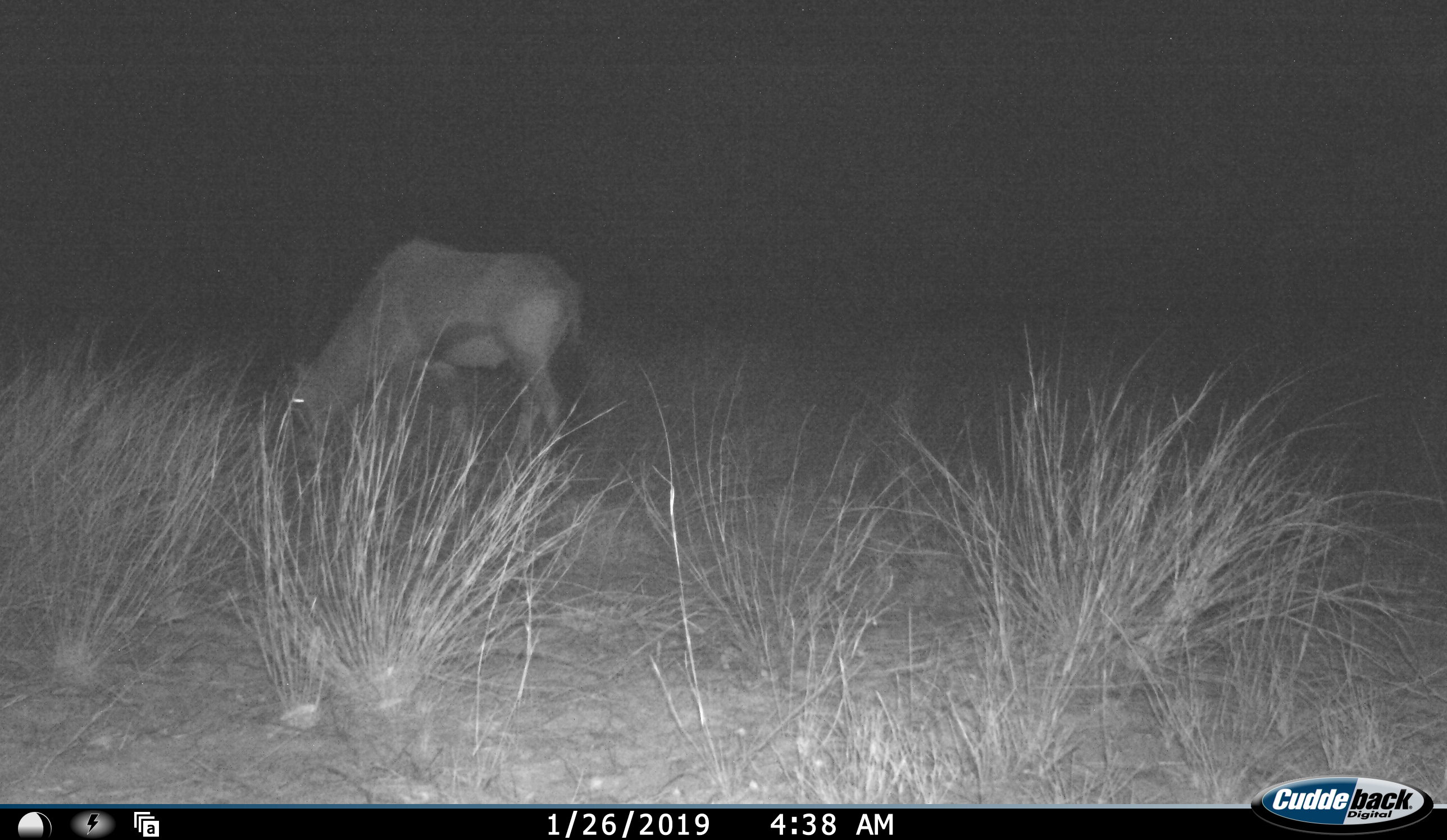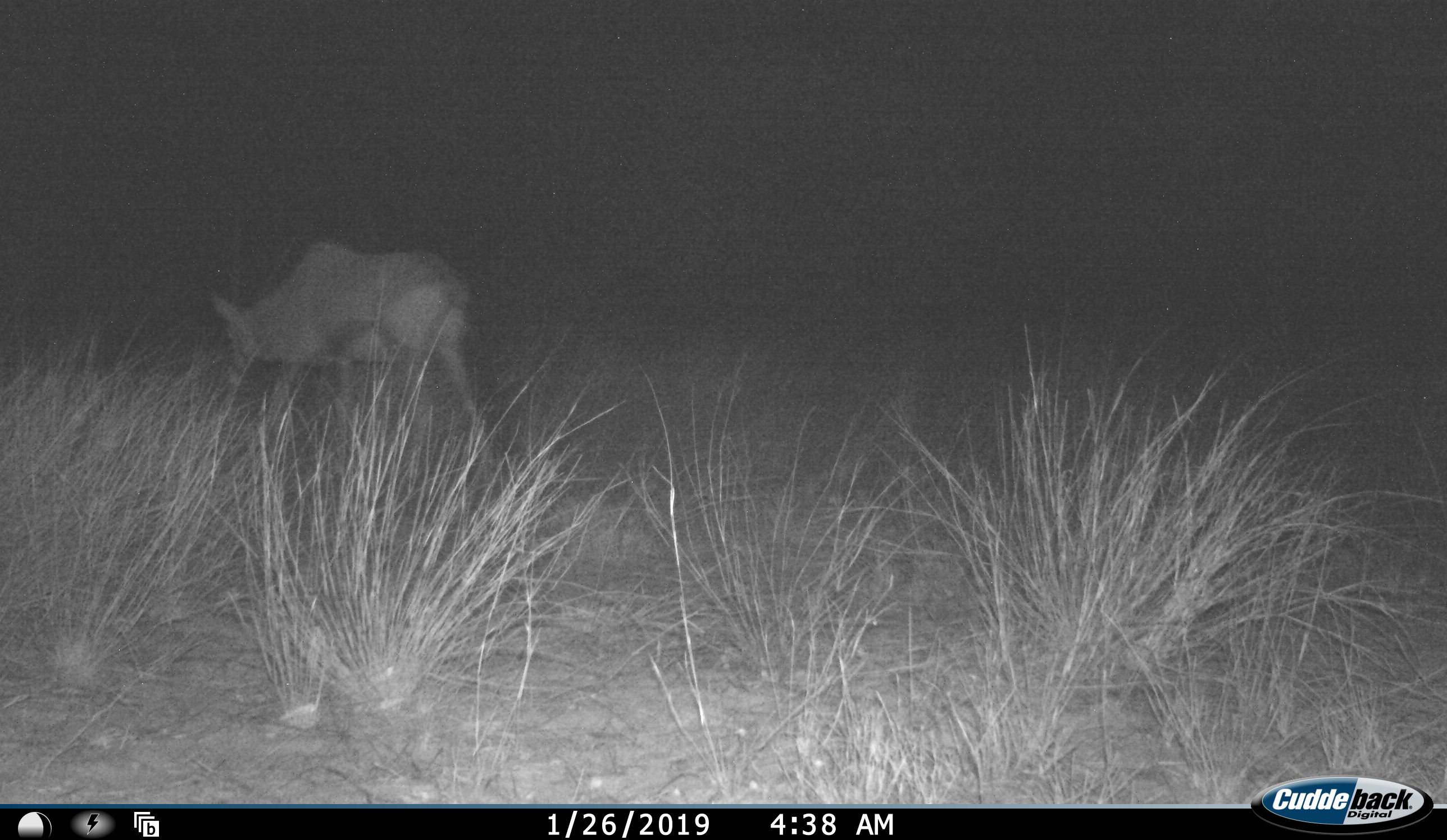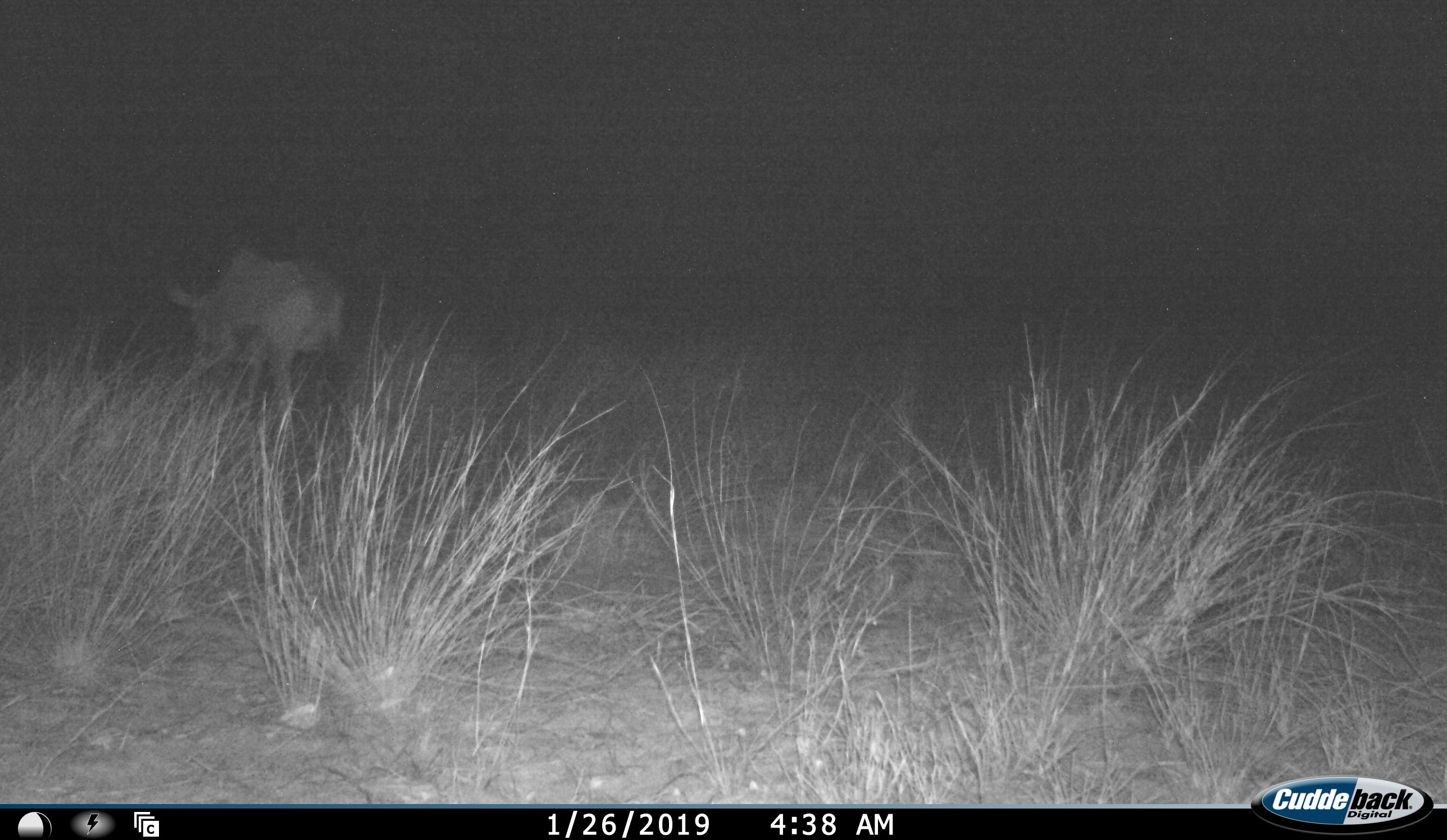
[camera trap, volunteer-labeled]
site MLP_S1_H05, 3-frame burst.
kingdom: Animalia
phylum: Chordata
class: Mammalia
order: Artiodactyla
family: Bovidae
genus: Oryx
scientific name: Oryx gazella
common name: gemsbok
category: oryx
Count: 1.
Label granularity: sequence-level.